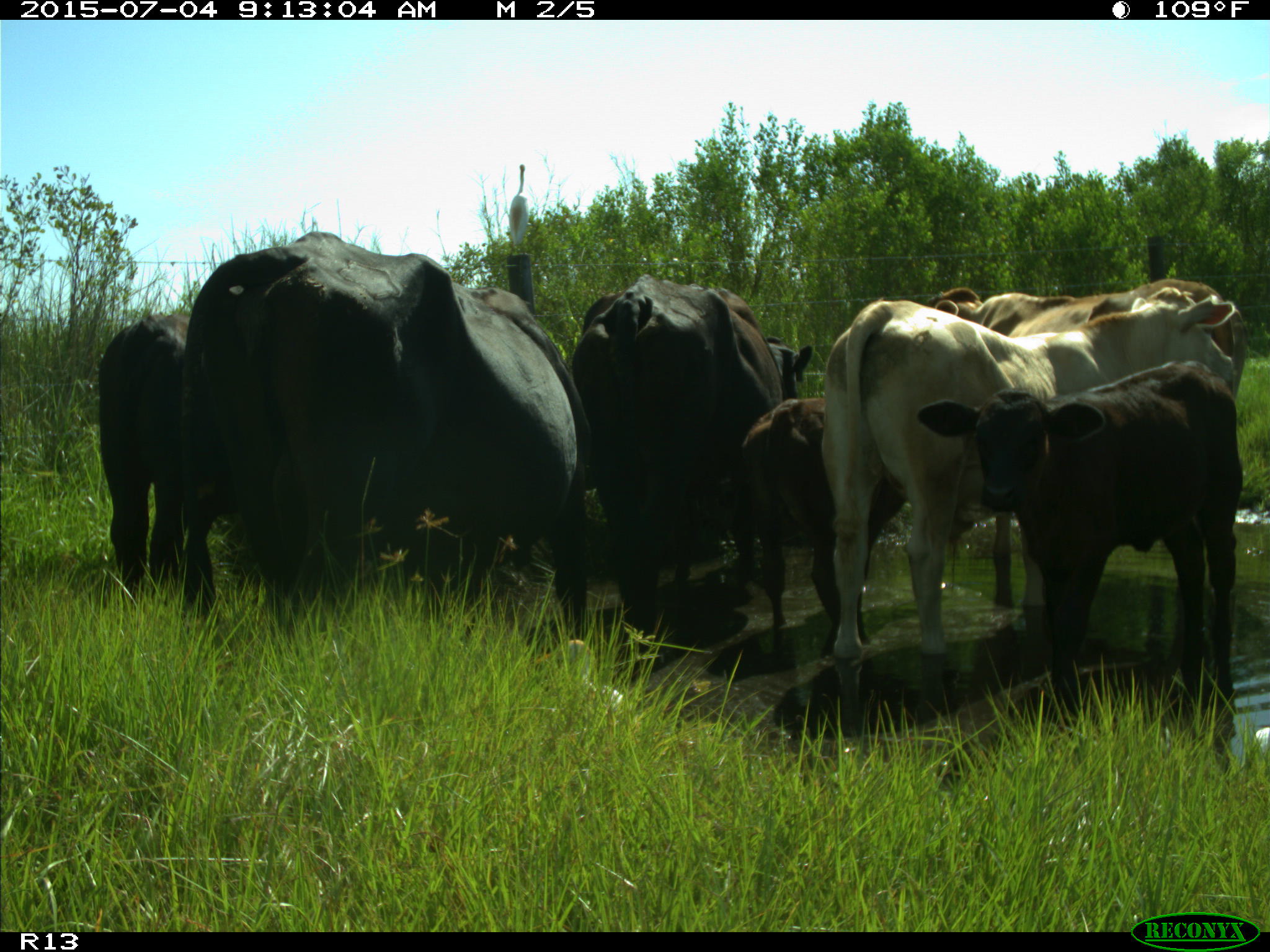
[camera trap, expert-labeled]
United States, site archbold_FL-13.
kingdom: Animalia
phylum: Chordata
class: Mammalia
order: Artiodactyla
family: Bovidae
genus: Bos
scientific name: Bos taurus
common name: domestic cow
Bos taurus (domestic cow).